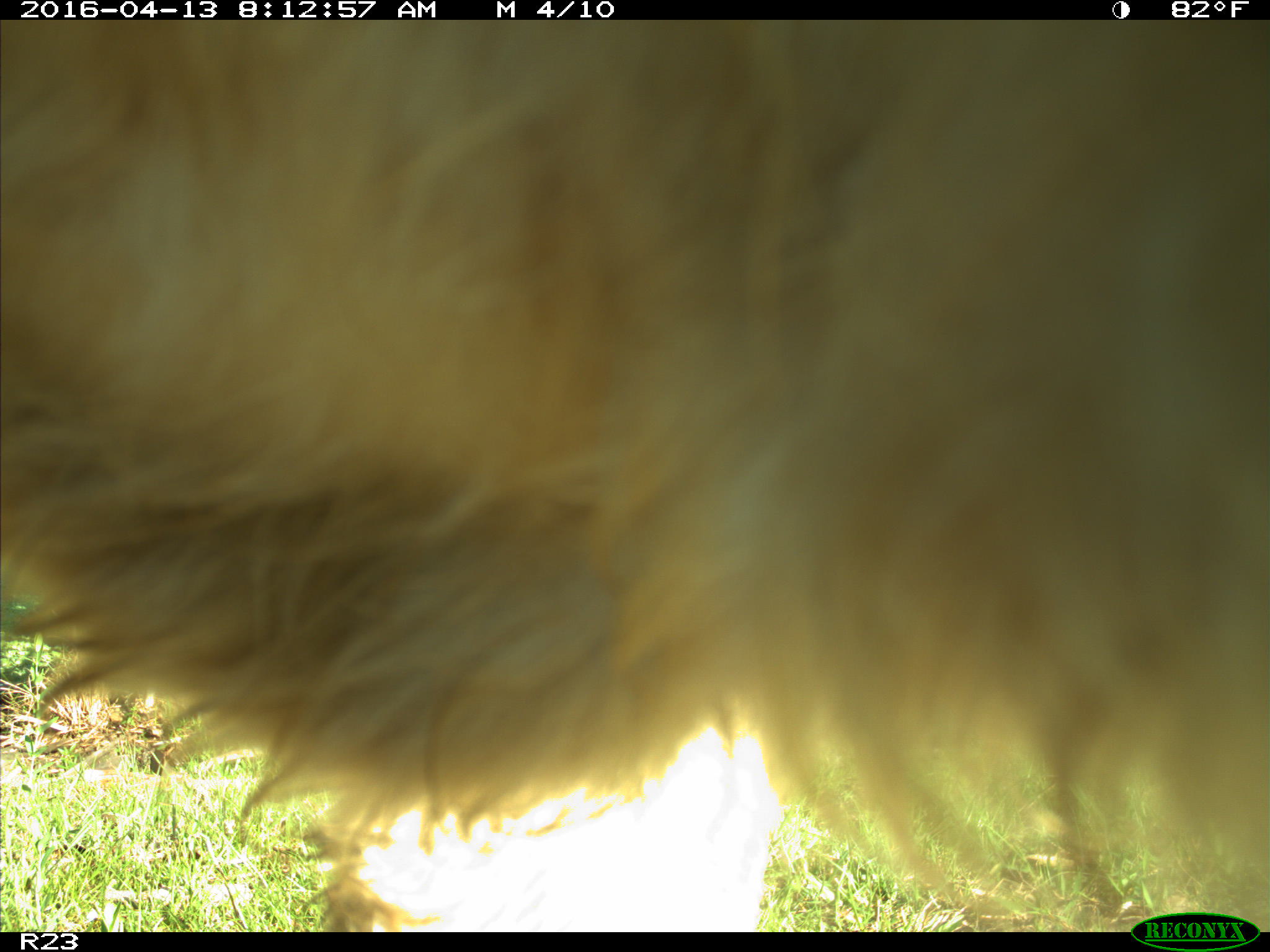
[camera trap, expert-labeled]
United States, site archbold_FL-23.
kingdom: Animalia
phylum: Chordata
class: Mammalia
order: Artiodactyla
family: Bovidae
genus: Bos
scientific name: Bos taurus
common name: domestic cow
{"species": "Bos taurus (domestic cow)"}